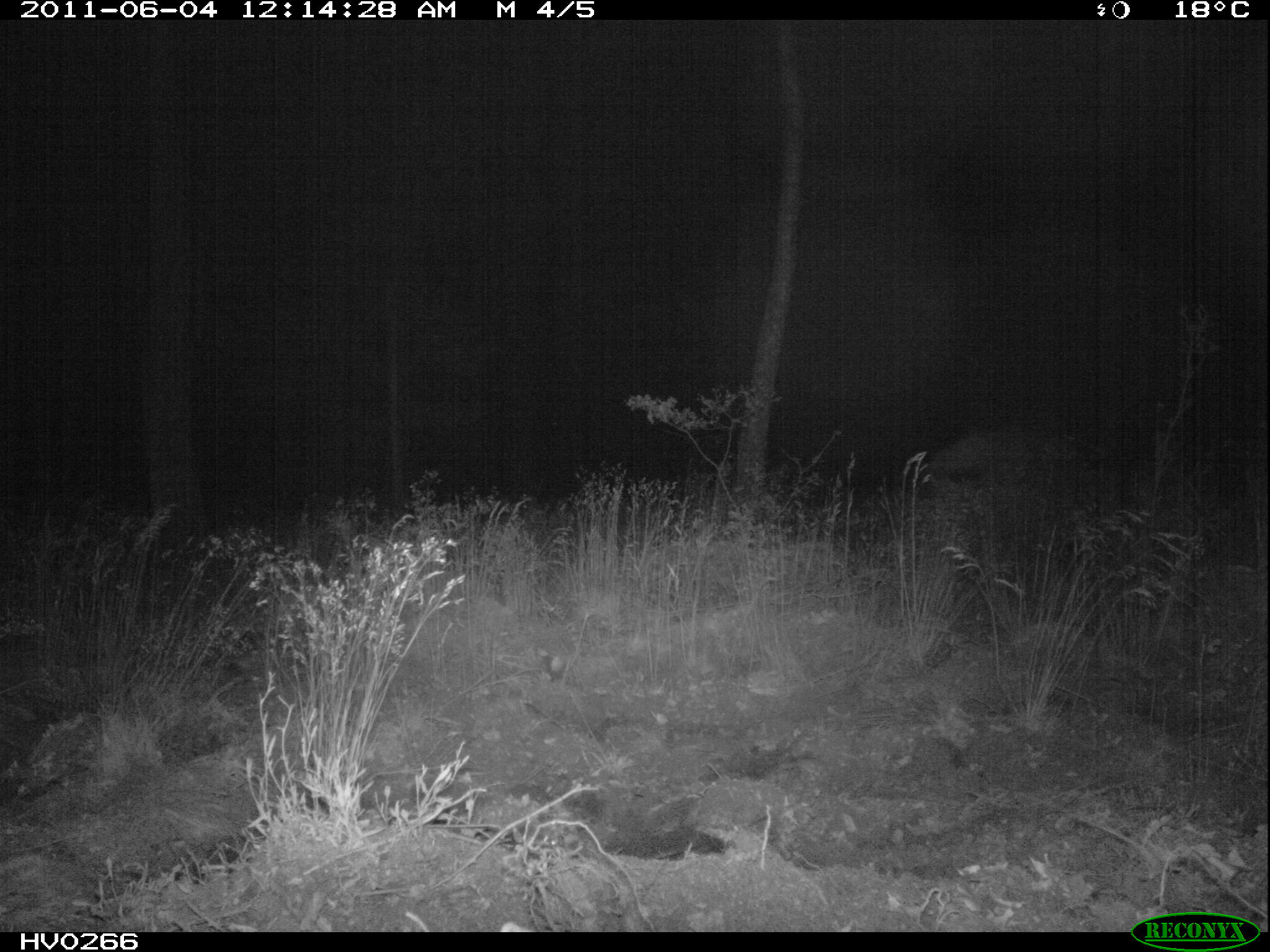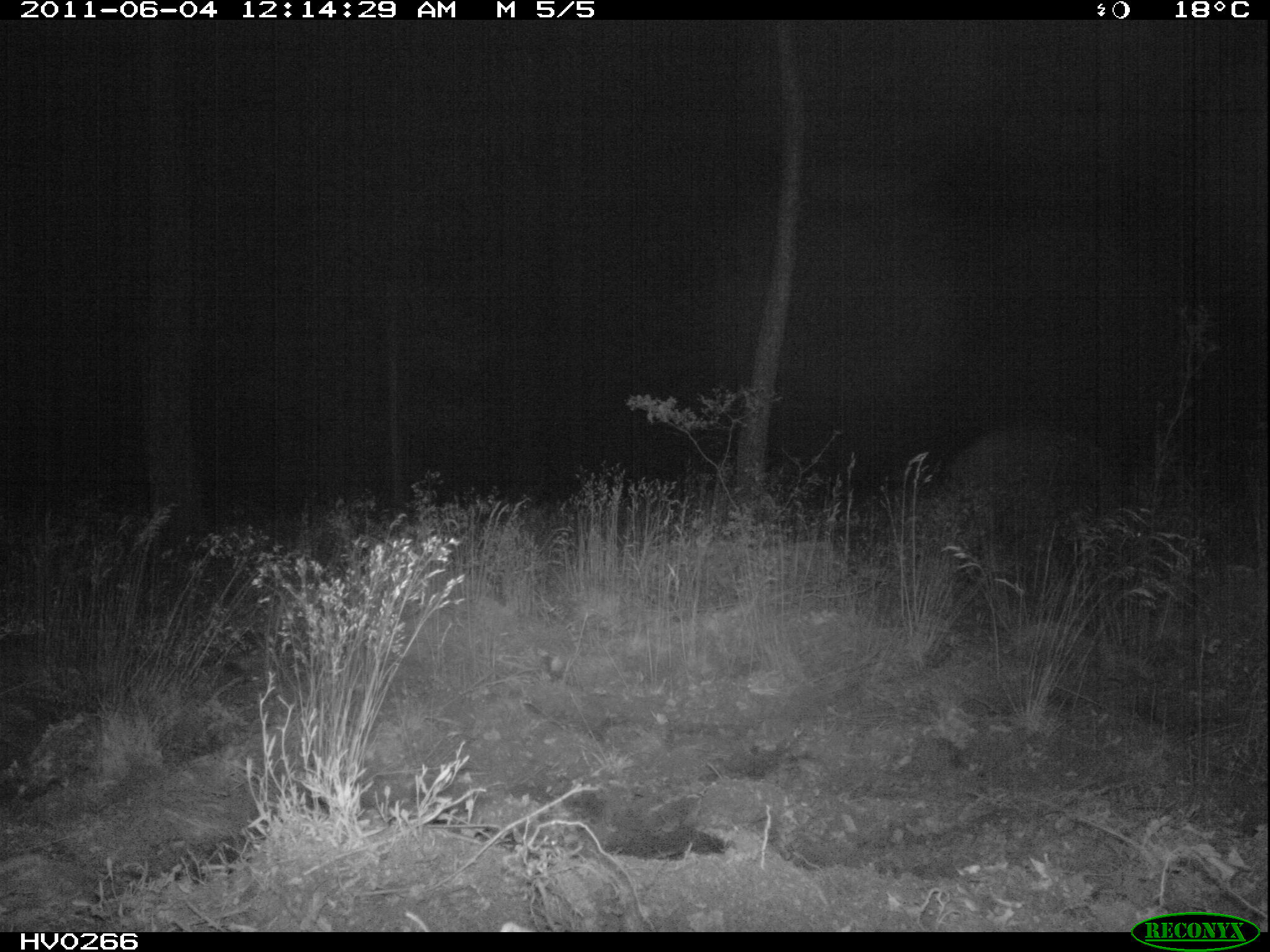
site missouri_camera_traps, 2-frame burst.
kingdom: Animalia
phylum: Chordata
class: Mammalia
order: Artiodactyla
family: Suidae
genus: Sus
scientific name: Sus scrofa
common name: wild boar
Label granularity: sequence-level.